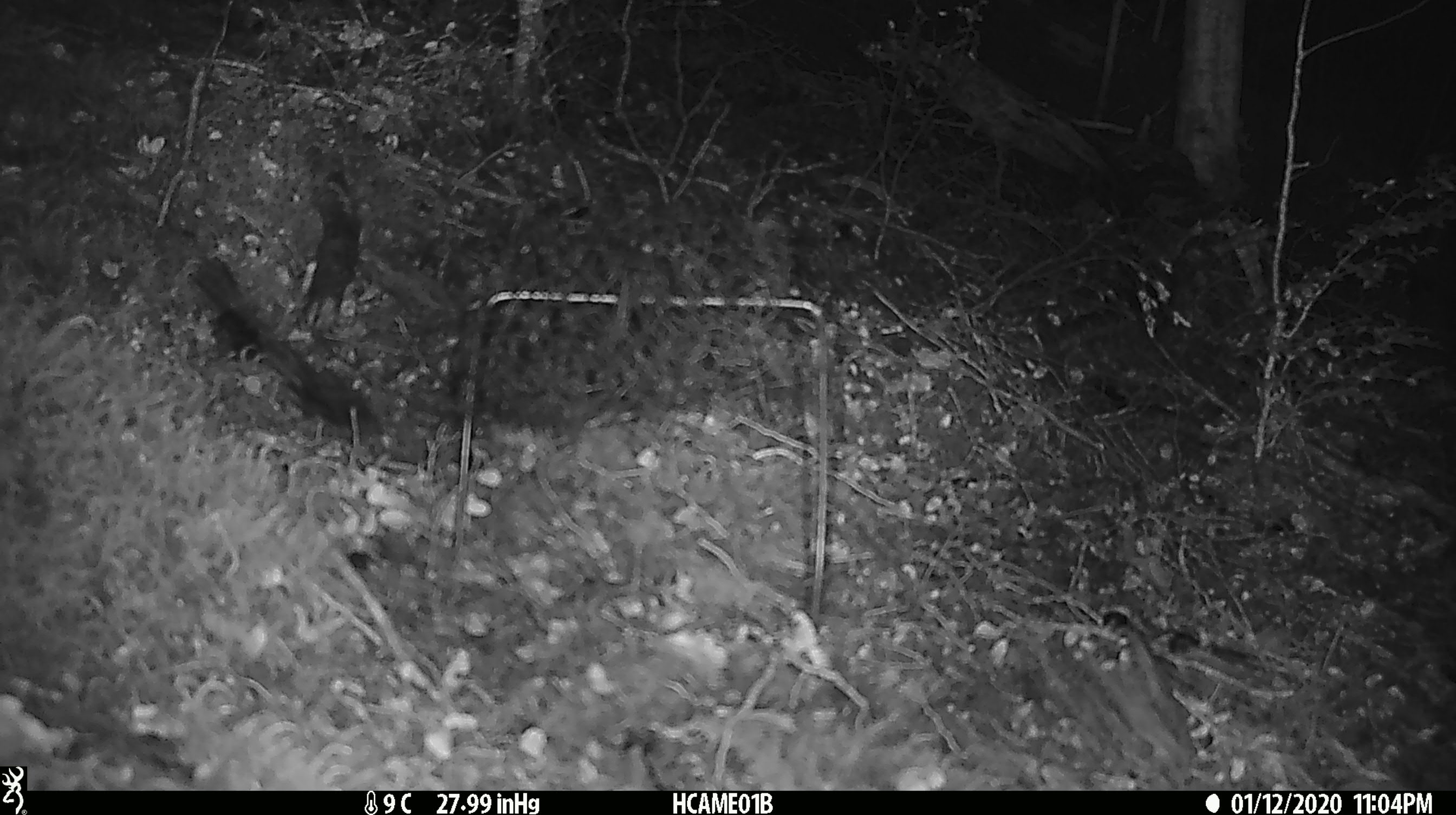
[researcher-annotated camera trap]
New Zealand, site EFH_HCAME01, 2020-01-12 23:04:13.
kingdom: Animalia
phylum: Chordata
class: Mammalia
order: Rodentia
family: Muridae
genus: Mus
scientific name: Mus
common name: mouse